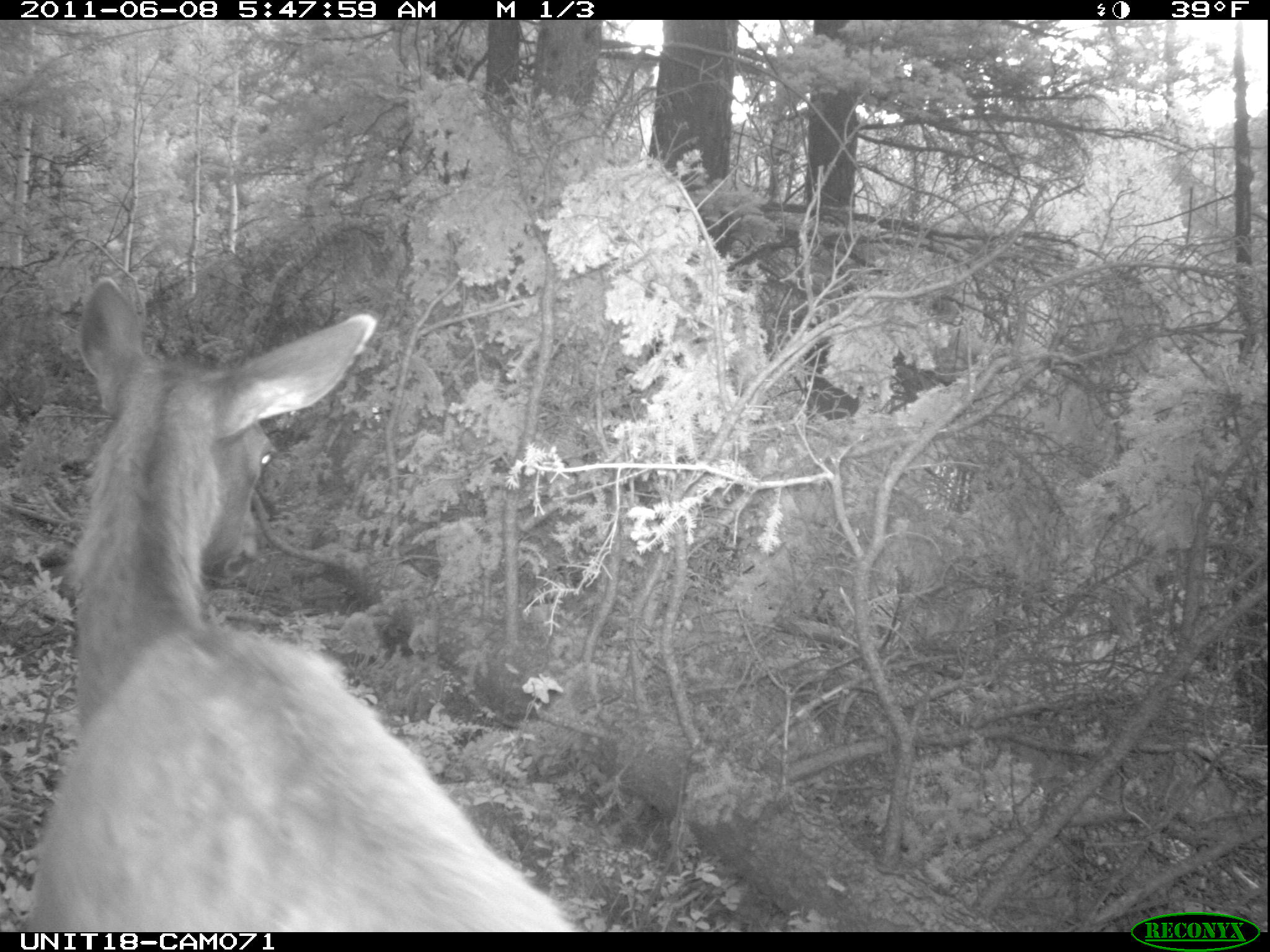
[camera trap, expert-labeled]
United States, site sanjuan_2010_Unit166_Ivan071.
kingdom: Animalia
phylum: Chordata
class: Mammalia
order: Artiodactyla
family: Cervidae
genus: Cervus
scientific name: Cervus elaphus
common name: red deer